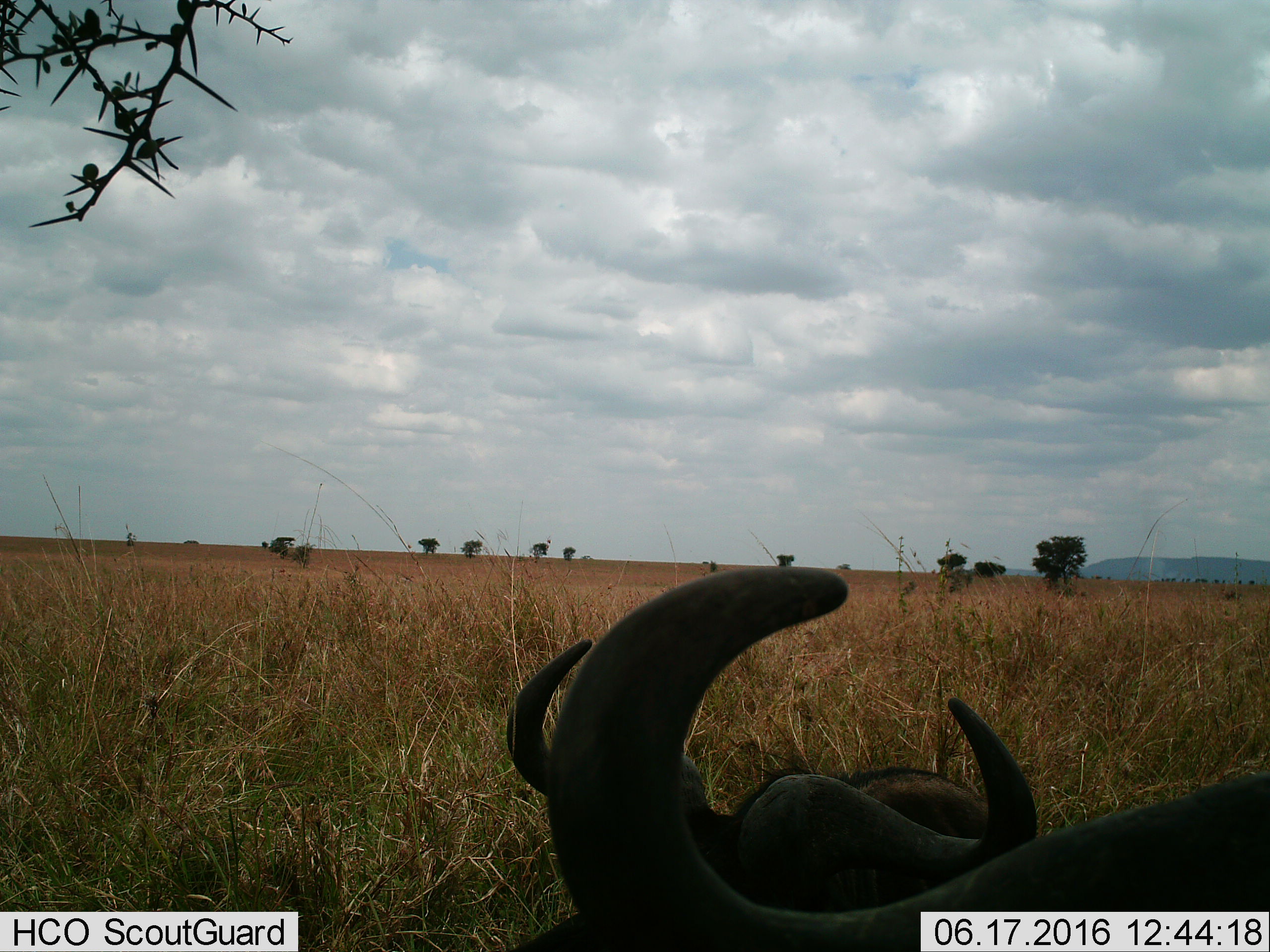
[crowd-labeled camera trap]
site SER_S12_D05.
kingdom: Animalia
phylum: Chordata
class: Mammalia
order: Artiodactyla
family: Bovidae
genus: Syncerus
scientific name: Syncerus caffer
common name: african buffalo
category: buffalo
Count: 2.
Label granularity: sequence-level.